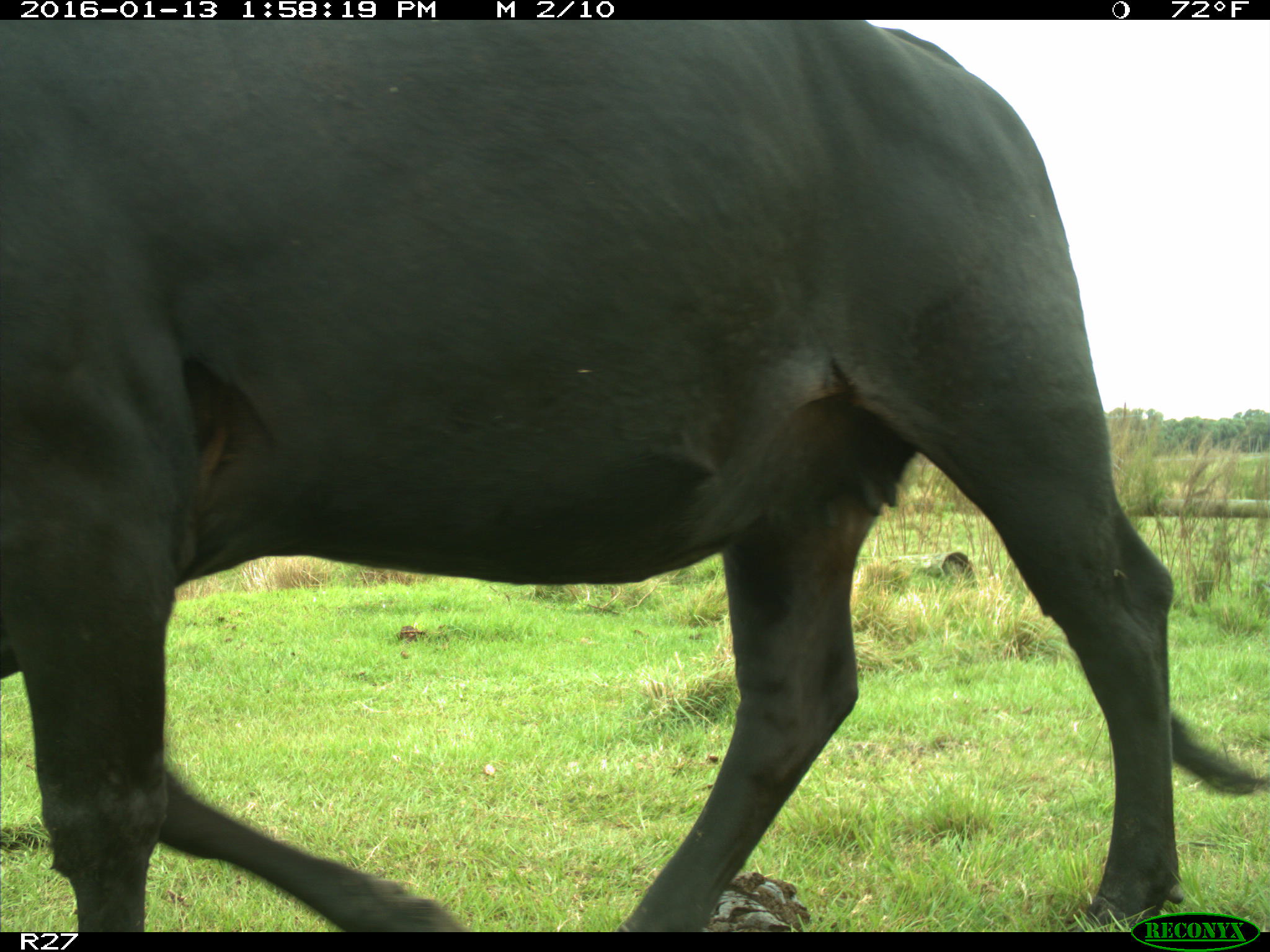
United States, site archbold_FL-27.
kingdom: Animalia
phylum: Chordata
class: Mammalia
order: Artiodactyla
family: Bovidae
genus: Bos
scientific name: Bos taurus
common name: domestic cow